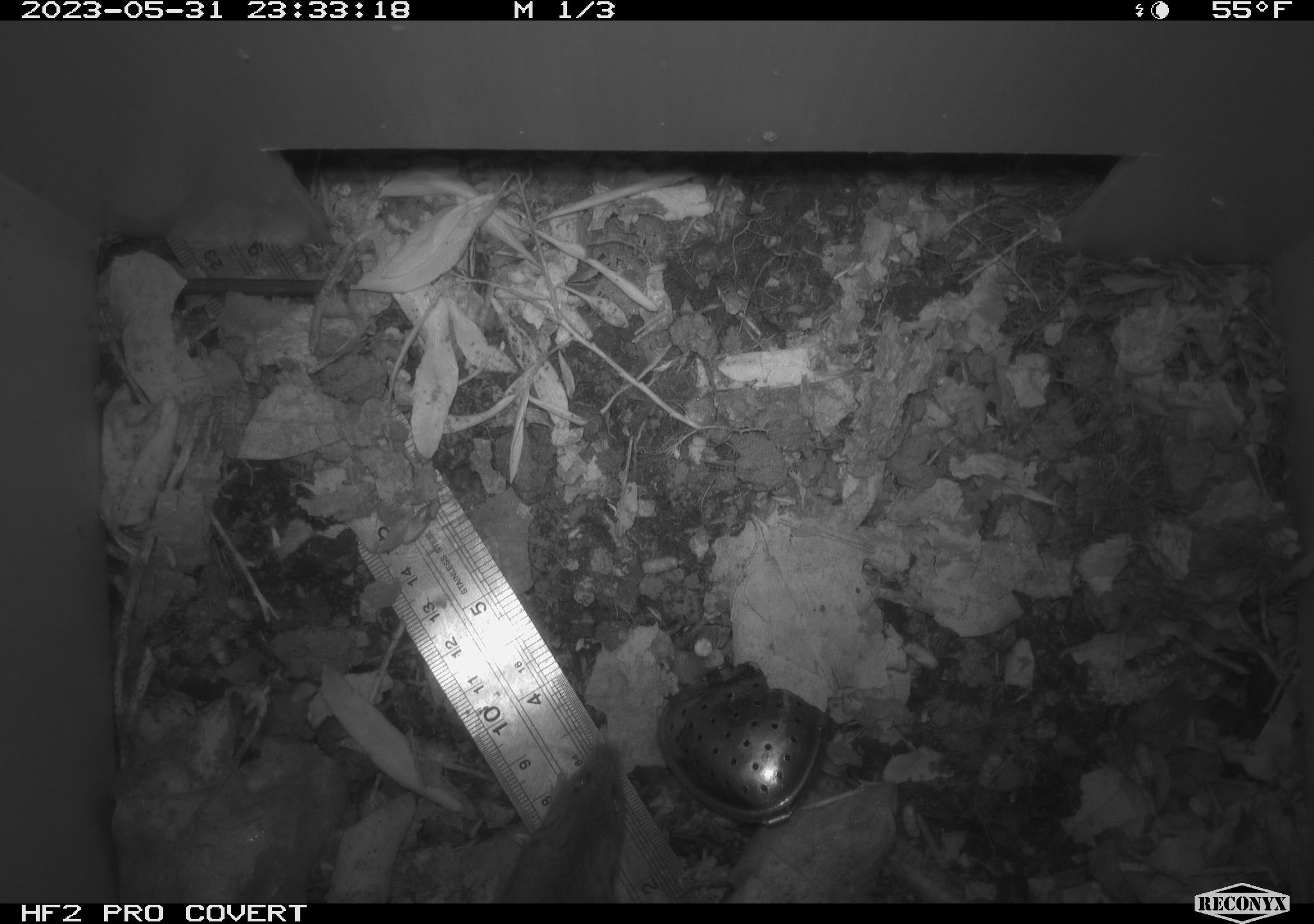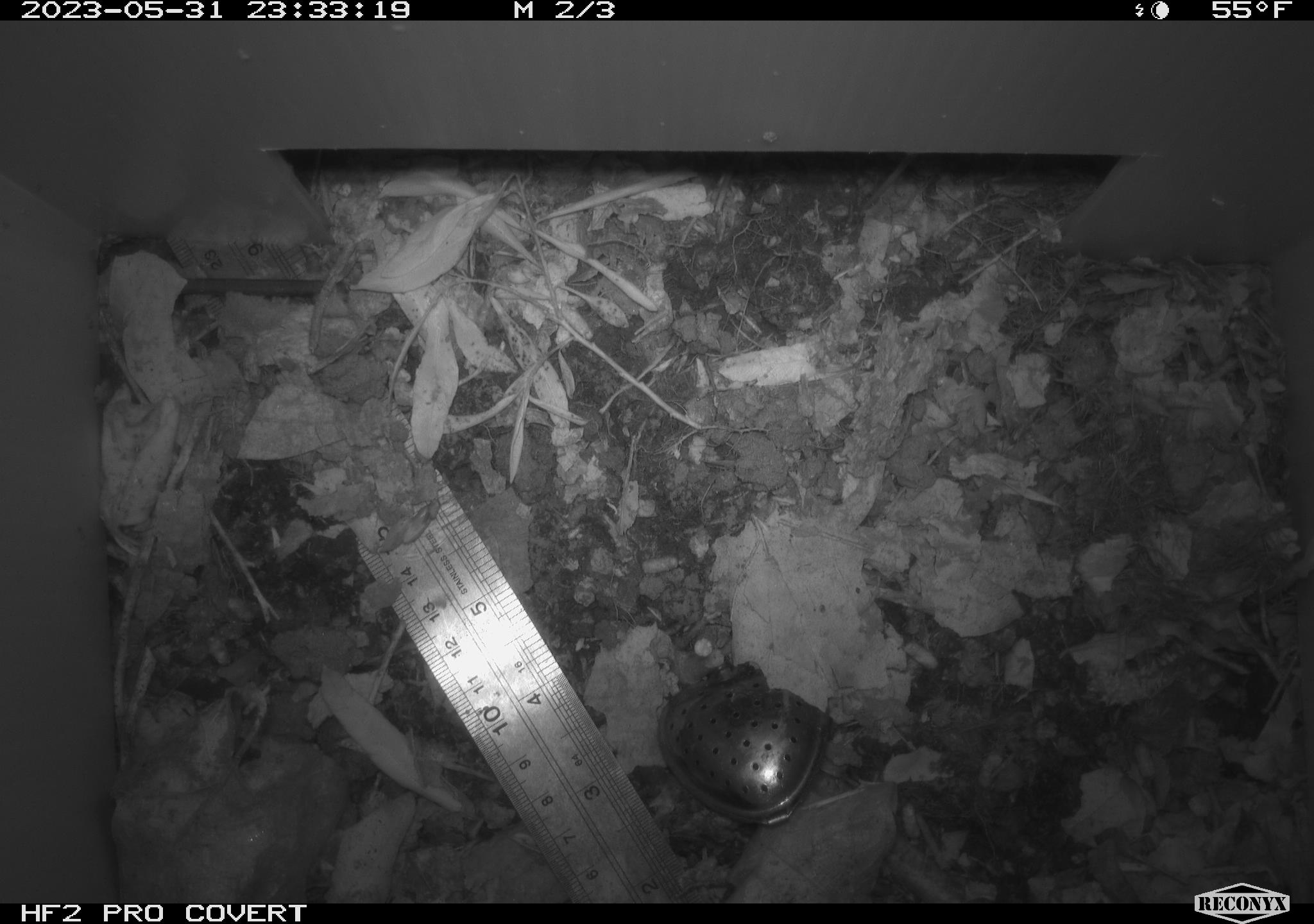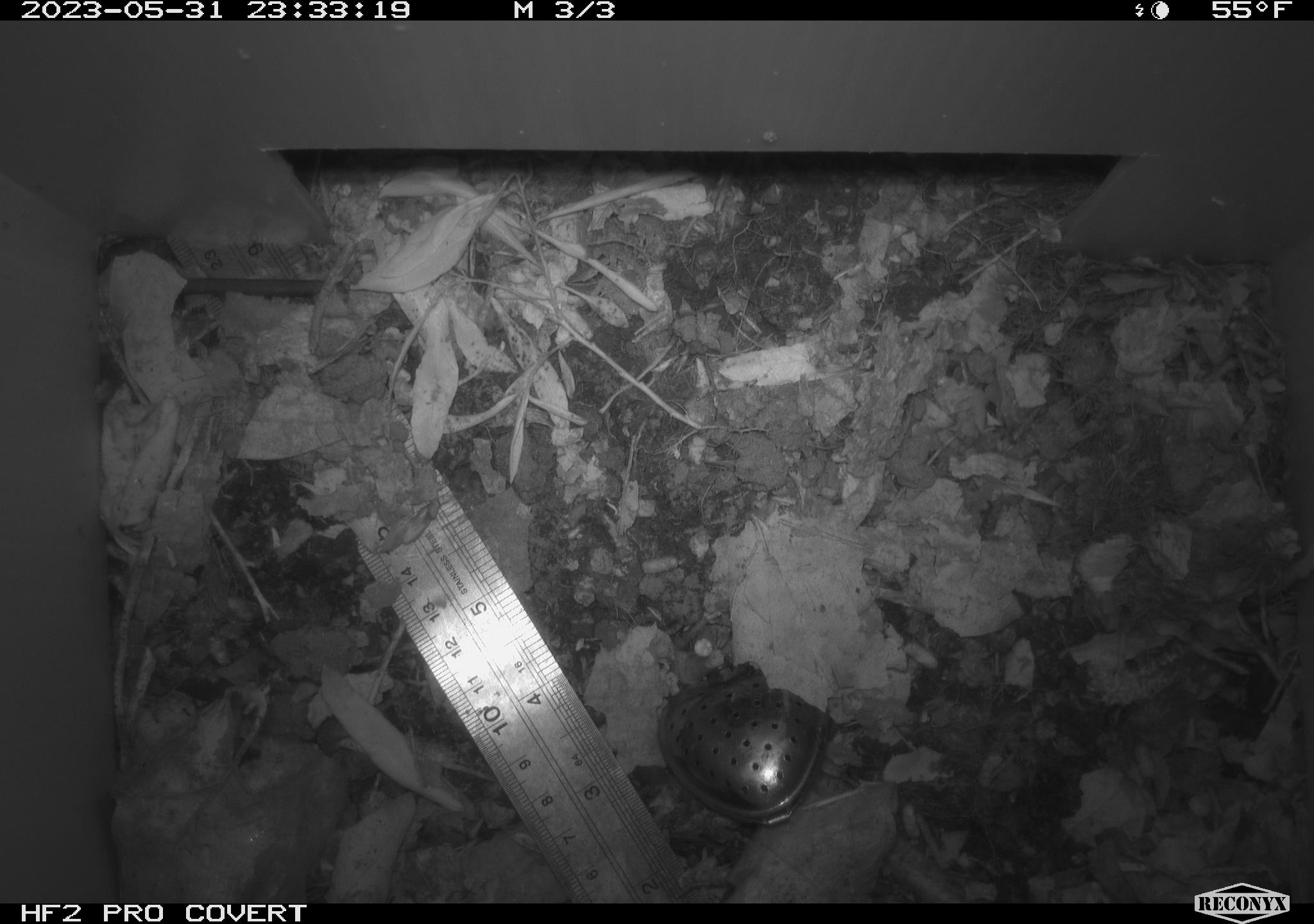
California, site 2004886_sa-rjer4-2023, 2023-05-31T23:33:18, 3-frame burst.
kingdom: Animalia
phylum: Chordata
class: Mammalia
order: Rodentia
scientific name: Rodentia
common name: mouse species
Mouse species (Rodentia).